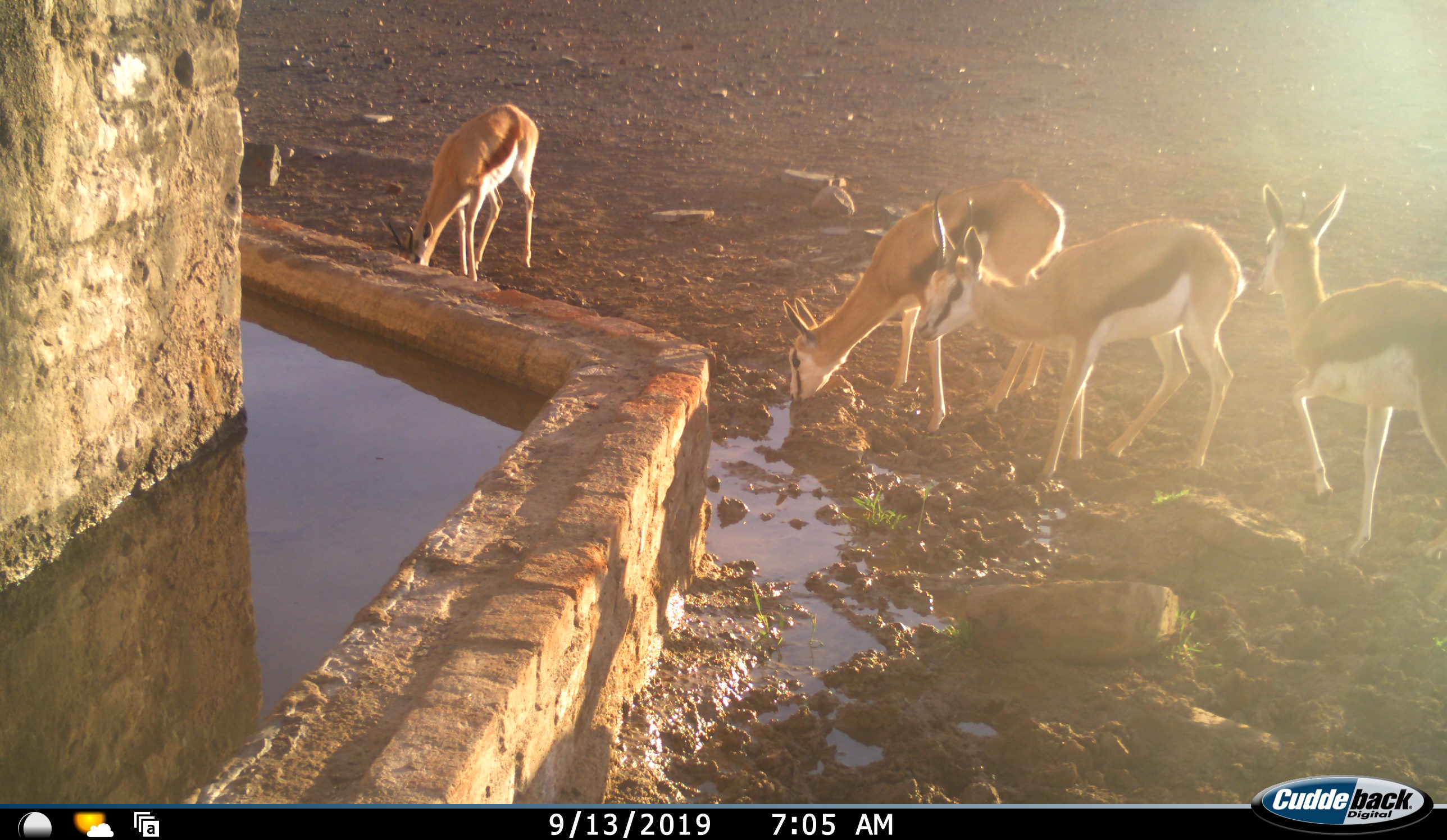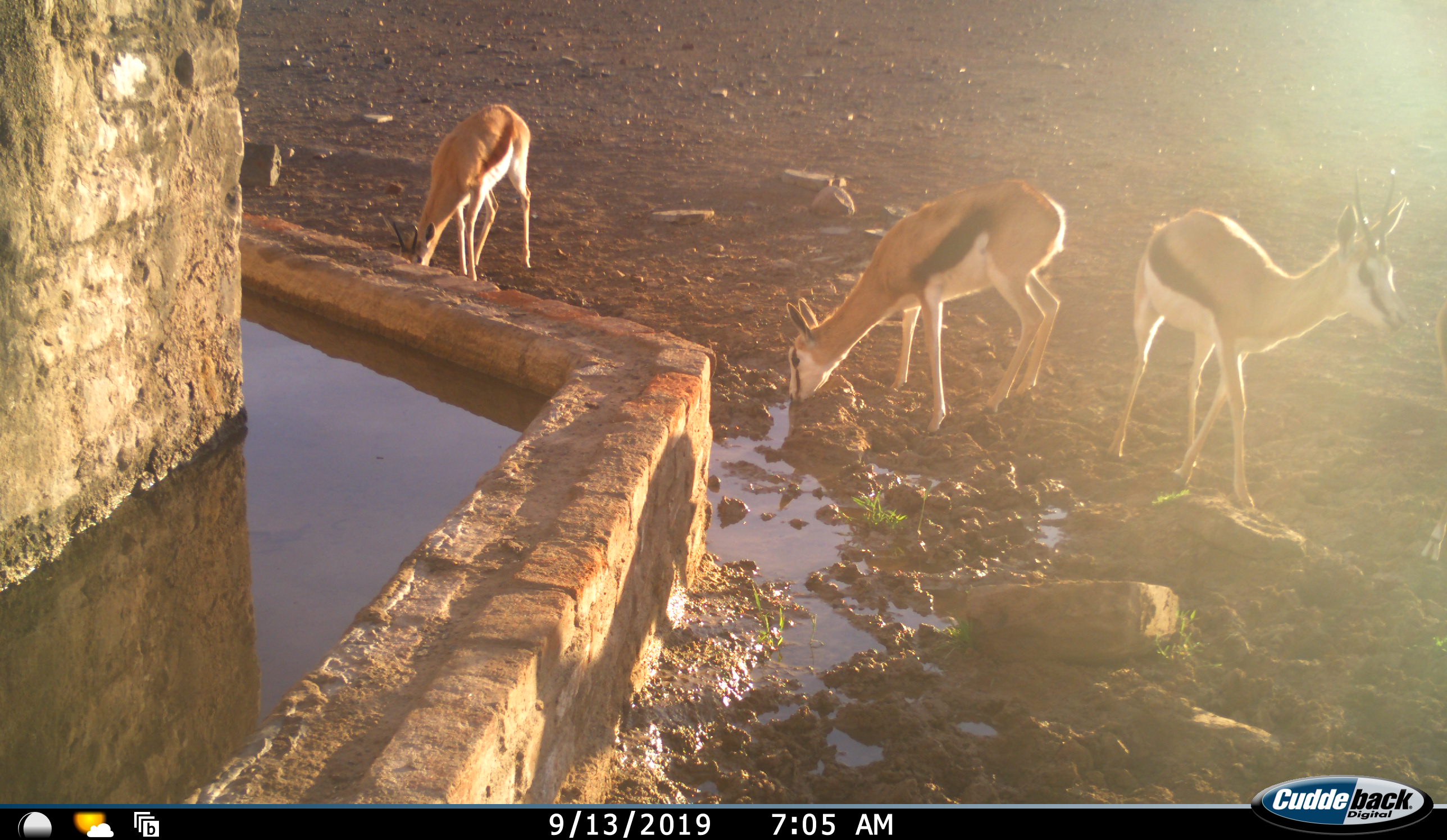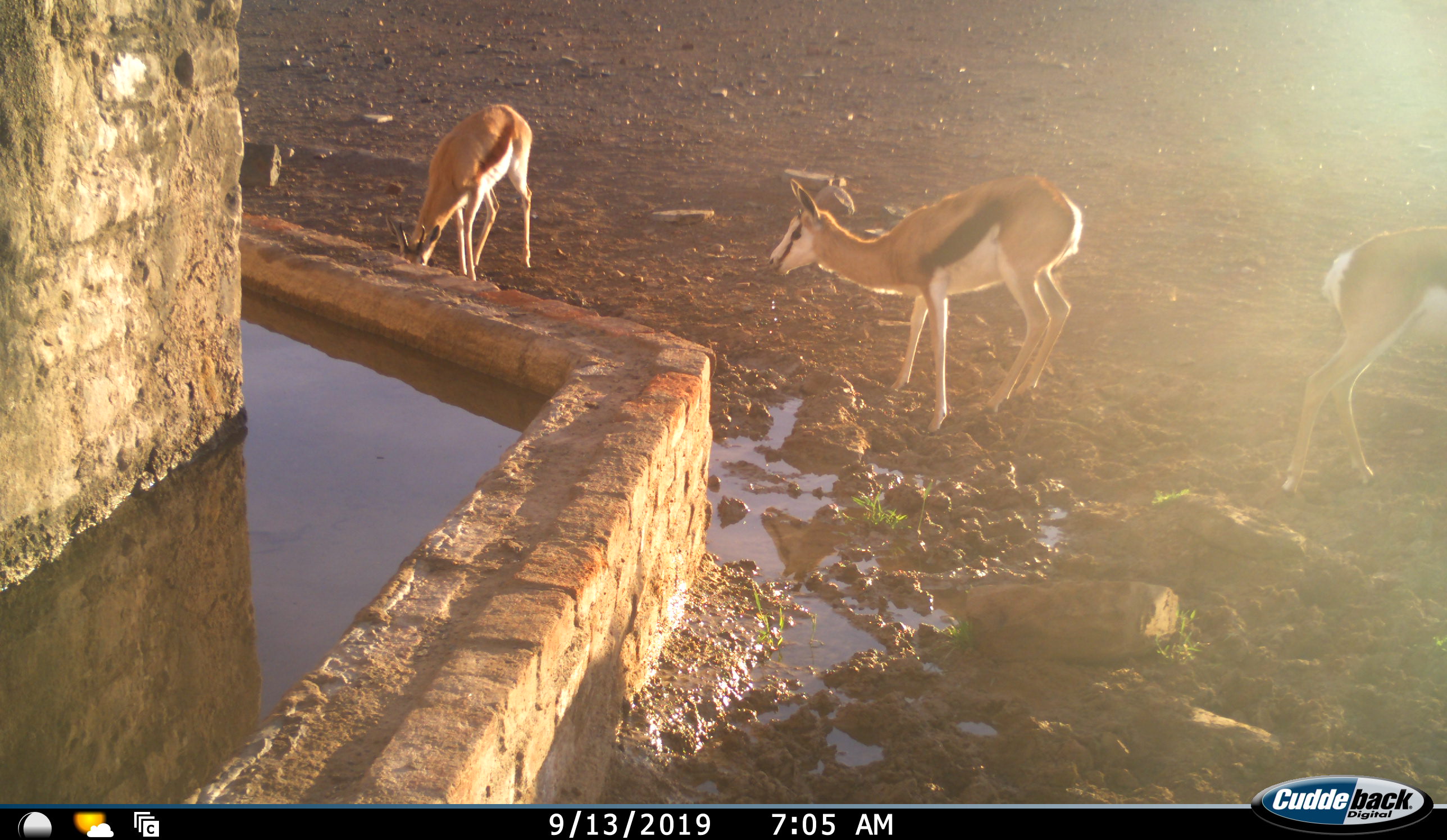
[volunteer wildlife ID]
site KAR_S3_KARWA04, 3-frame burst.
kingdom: Animalia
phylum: Chordata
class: Mammalia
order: Artiodactyla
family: Bovidae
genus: Antidorcas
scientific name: Antidorcas marsupialis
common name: springbok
Springbok (Antidorcas marsupialis), count 4. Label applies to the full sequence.